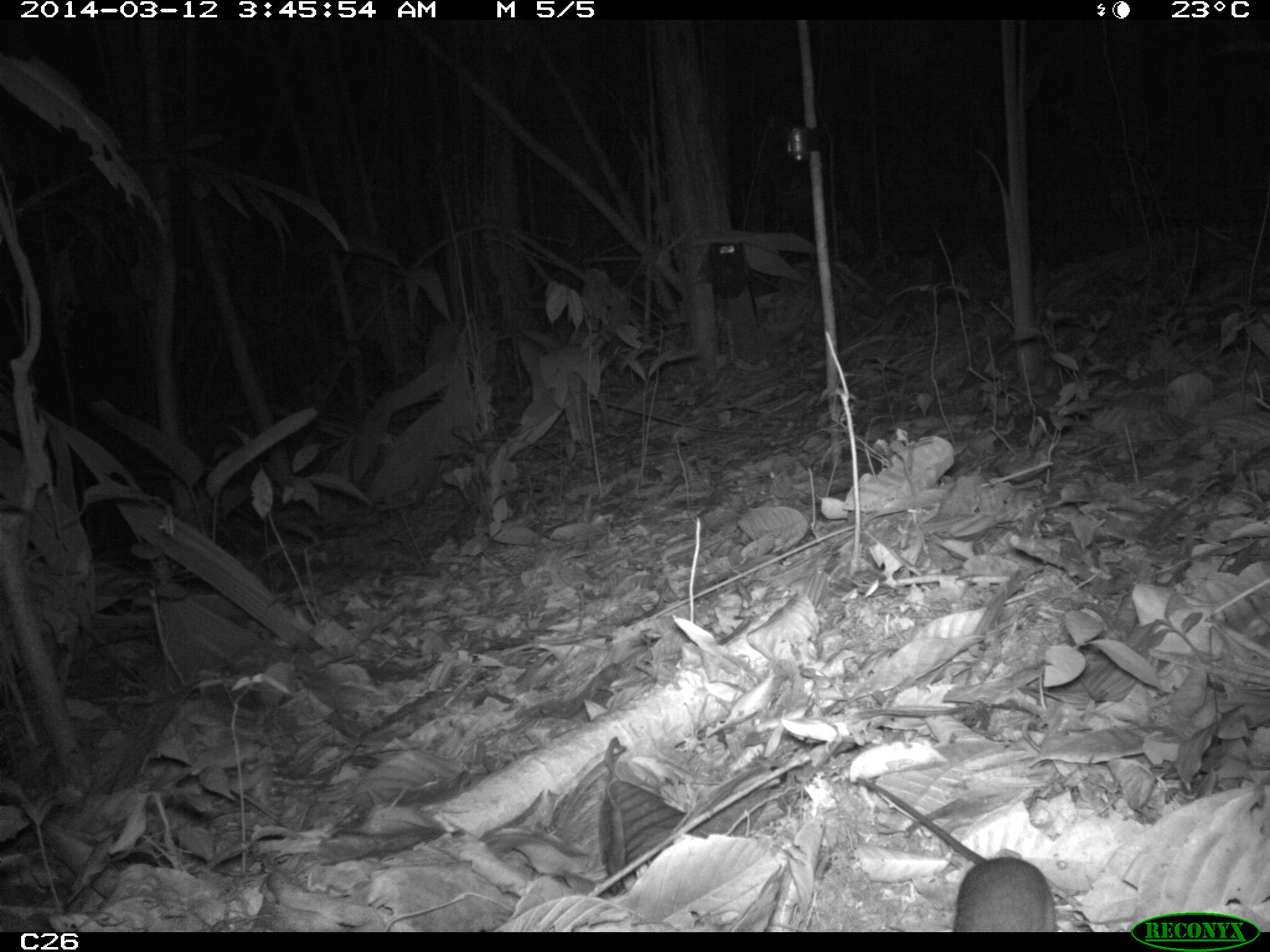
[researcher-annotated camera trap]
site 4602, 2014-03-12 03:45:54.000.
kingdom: Animalia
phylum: Chordata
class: Mammalia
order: Rodentia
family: Muridae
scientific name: Muridae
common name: mice, rats, and gerbils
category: unknown mouse or rat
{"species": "unknown mouse or rat (mice, rats, and gerbils) (Muridae)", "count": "1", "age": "adult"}